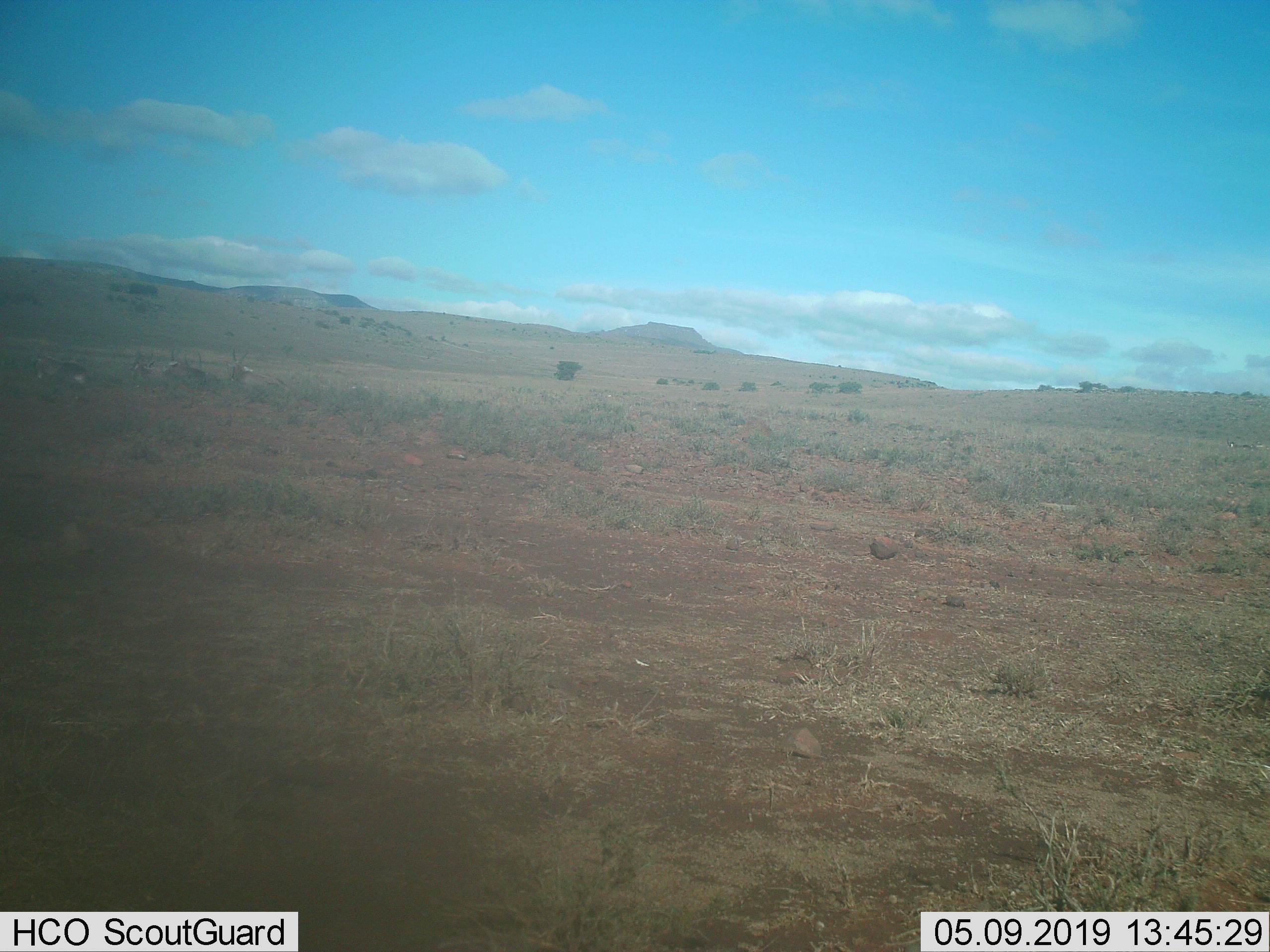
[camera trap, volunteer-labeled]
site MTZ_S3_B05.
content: unidentified animal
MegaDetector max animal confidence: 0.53